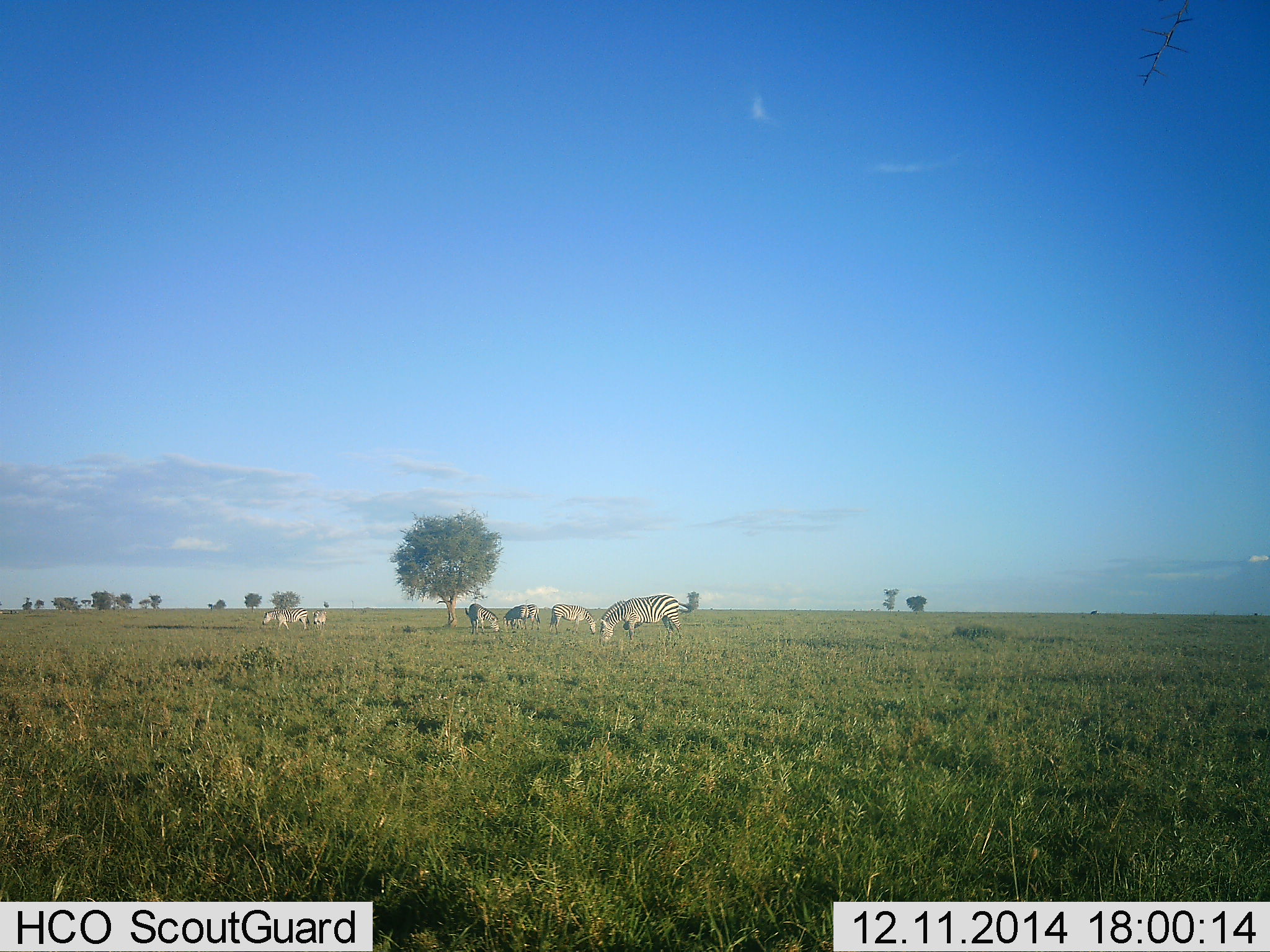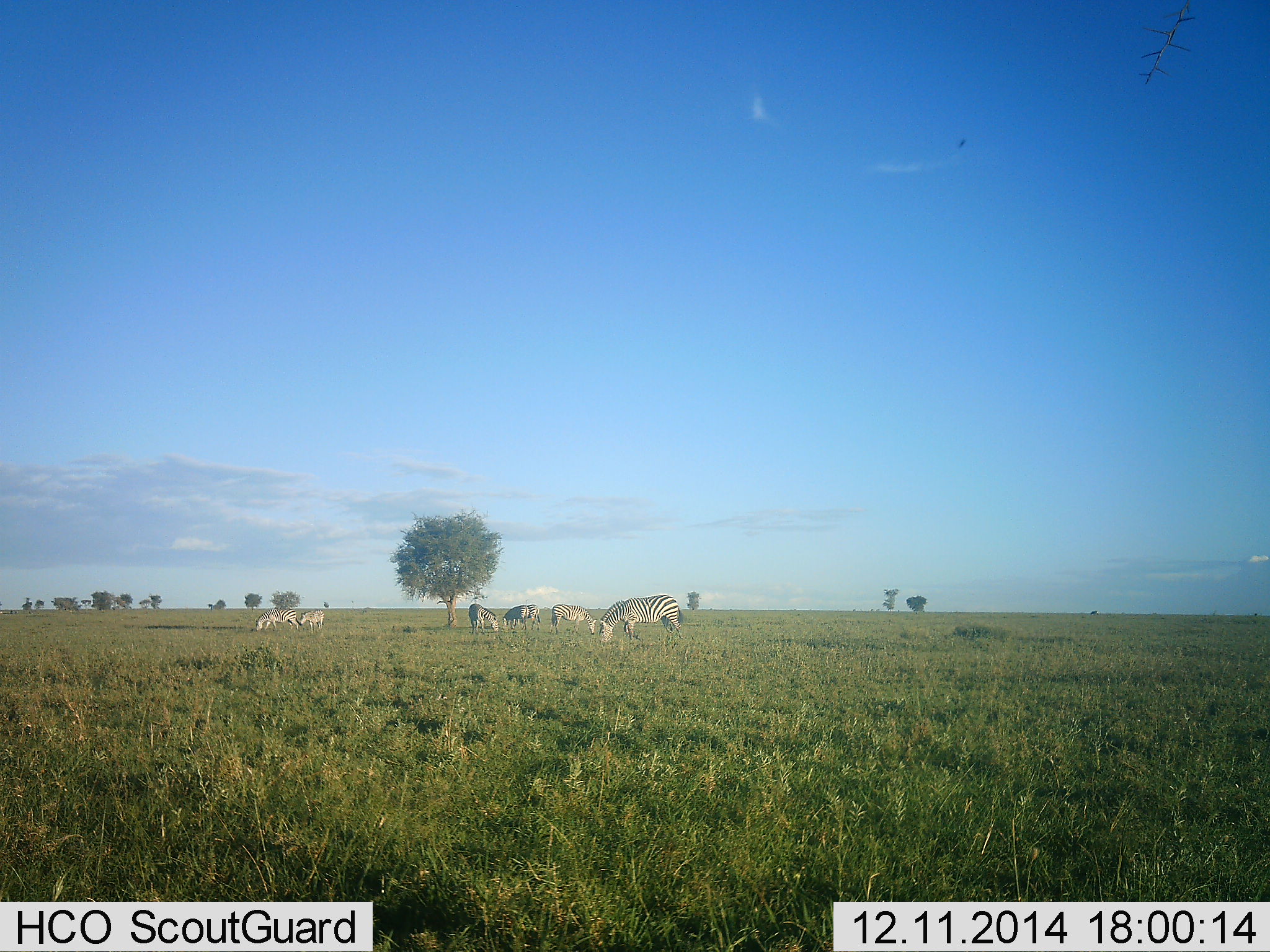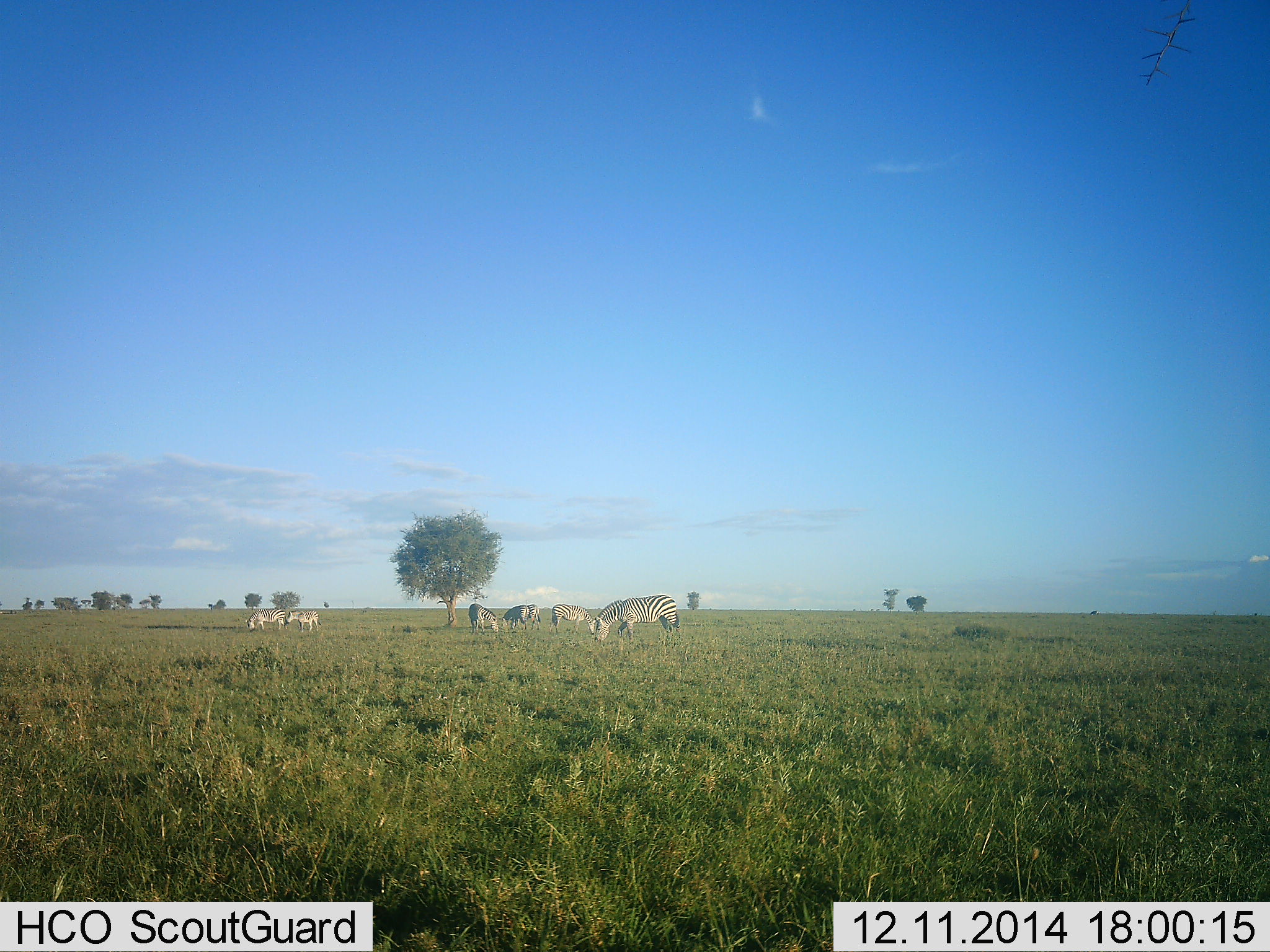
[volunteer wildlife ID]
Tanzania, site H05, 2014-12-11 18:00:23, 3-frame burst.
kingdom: Animalia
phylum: Chordata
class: Mammalia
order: Perissodactyla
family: Equidae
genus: Equus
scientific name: Equus quagga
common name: plains zebra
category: zebra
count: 6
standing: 18%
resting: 0%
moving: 18%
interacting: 0%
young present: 0%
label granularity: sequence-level